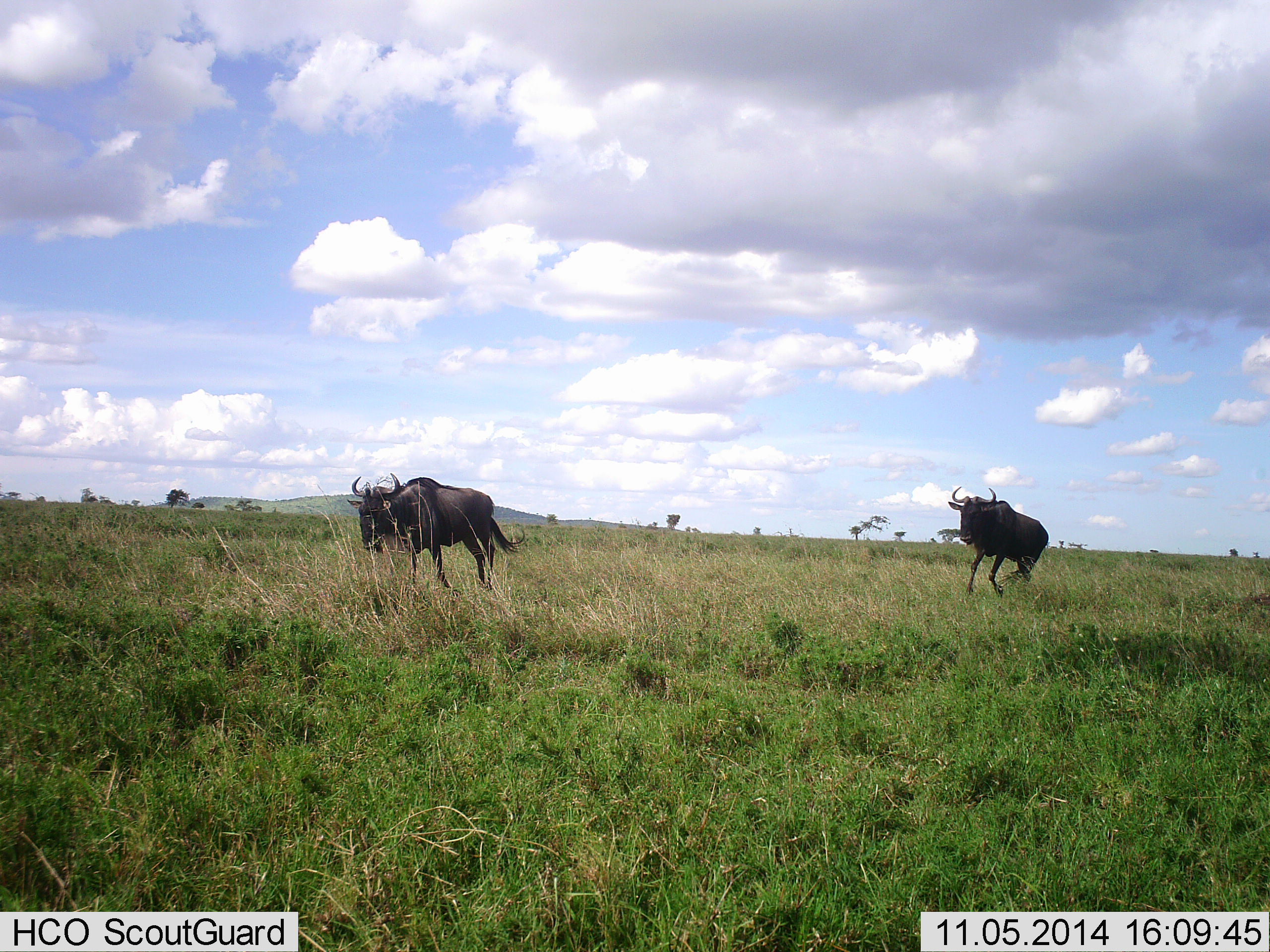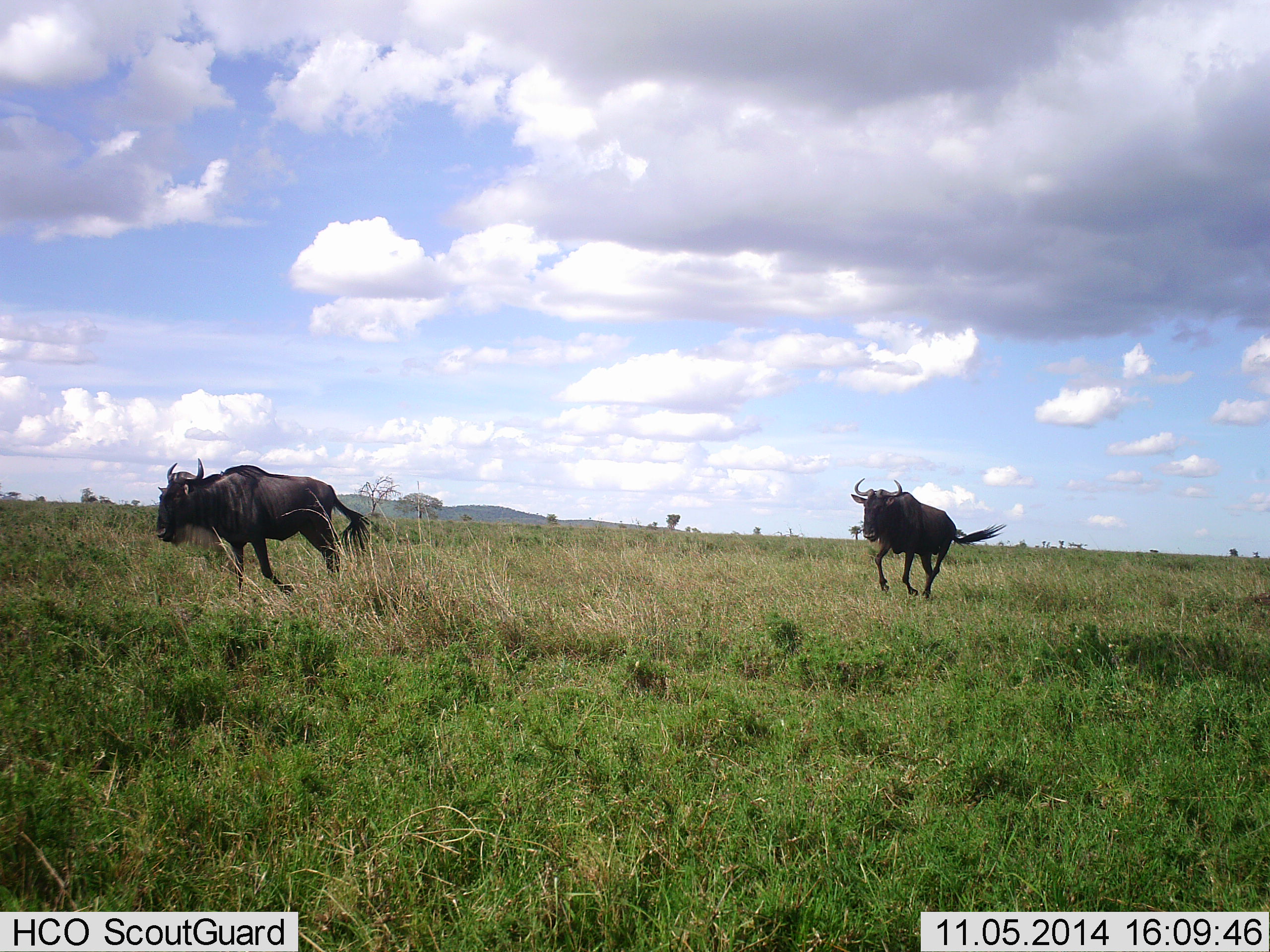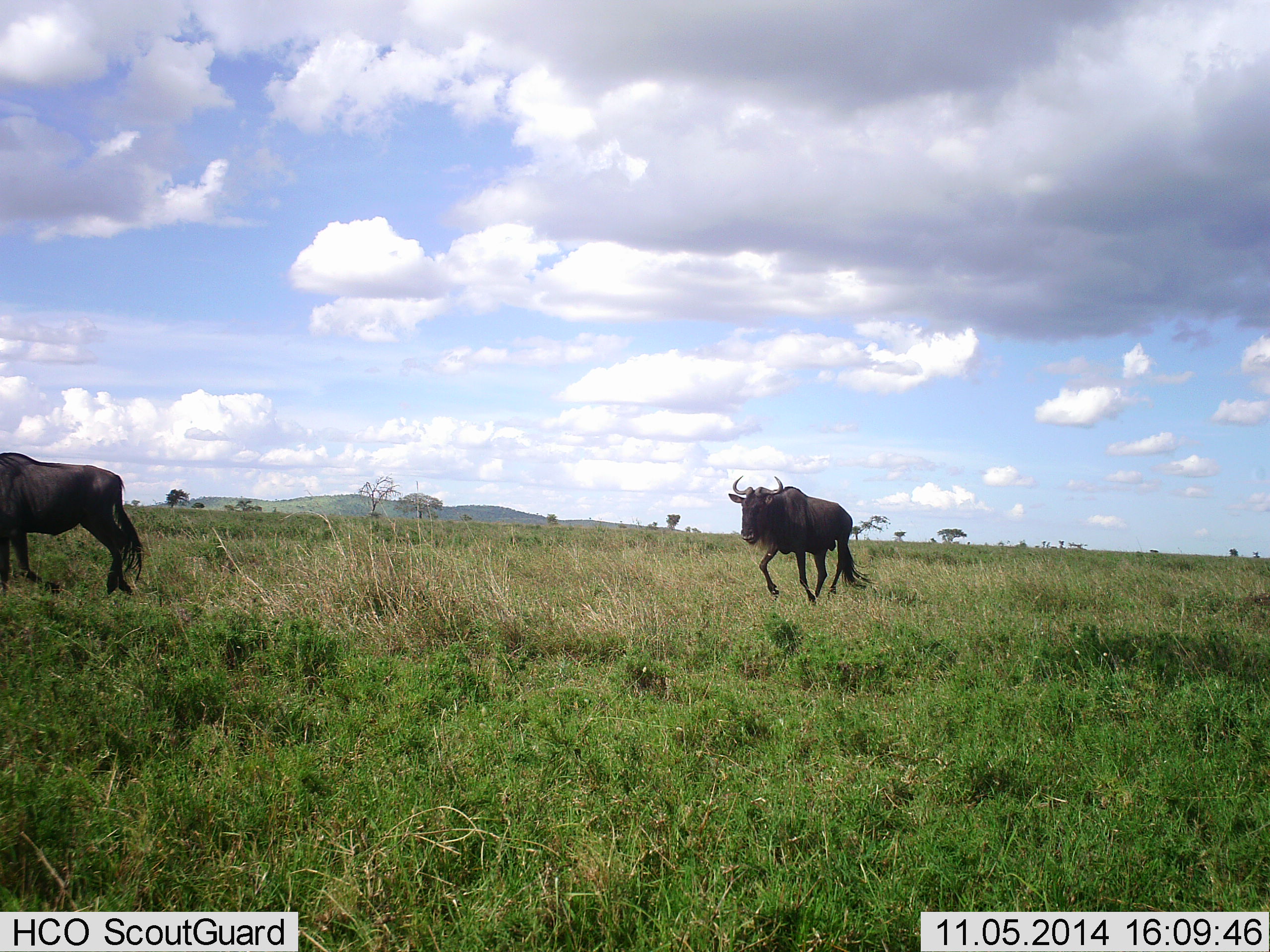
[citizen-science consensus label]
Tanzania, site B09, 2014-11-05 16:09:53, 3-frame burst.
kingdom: Animalia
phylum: Chordata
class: Mammalia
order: Artiodactyla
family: Bovidae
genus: Connochaetes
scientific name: Connochaetes taurinus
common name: blue wildebeest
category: wildebeest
Wildebeest (blue wildebeest) (Connochaetes taurinus), count 2. Behavior (volunteer vote fractions): standing 10%, resting 0%, moving 100%, interacting 0%. Young present (vote fraction): 0%. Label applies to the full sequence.